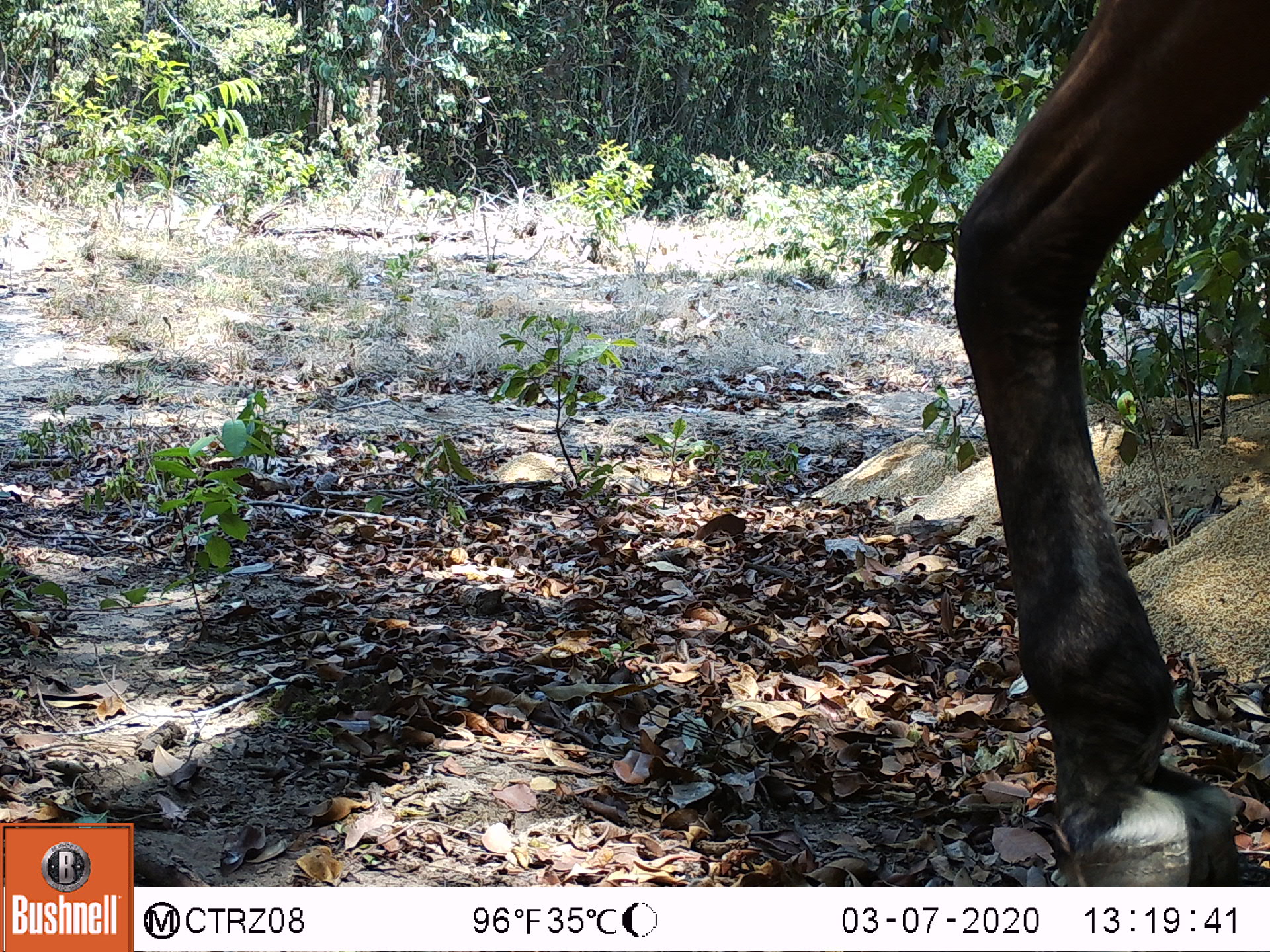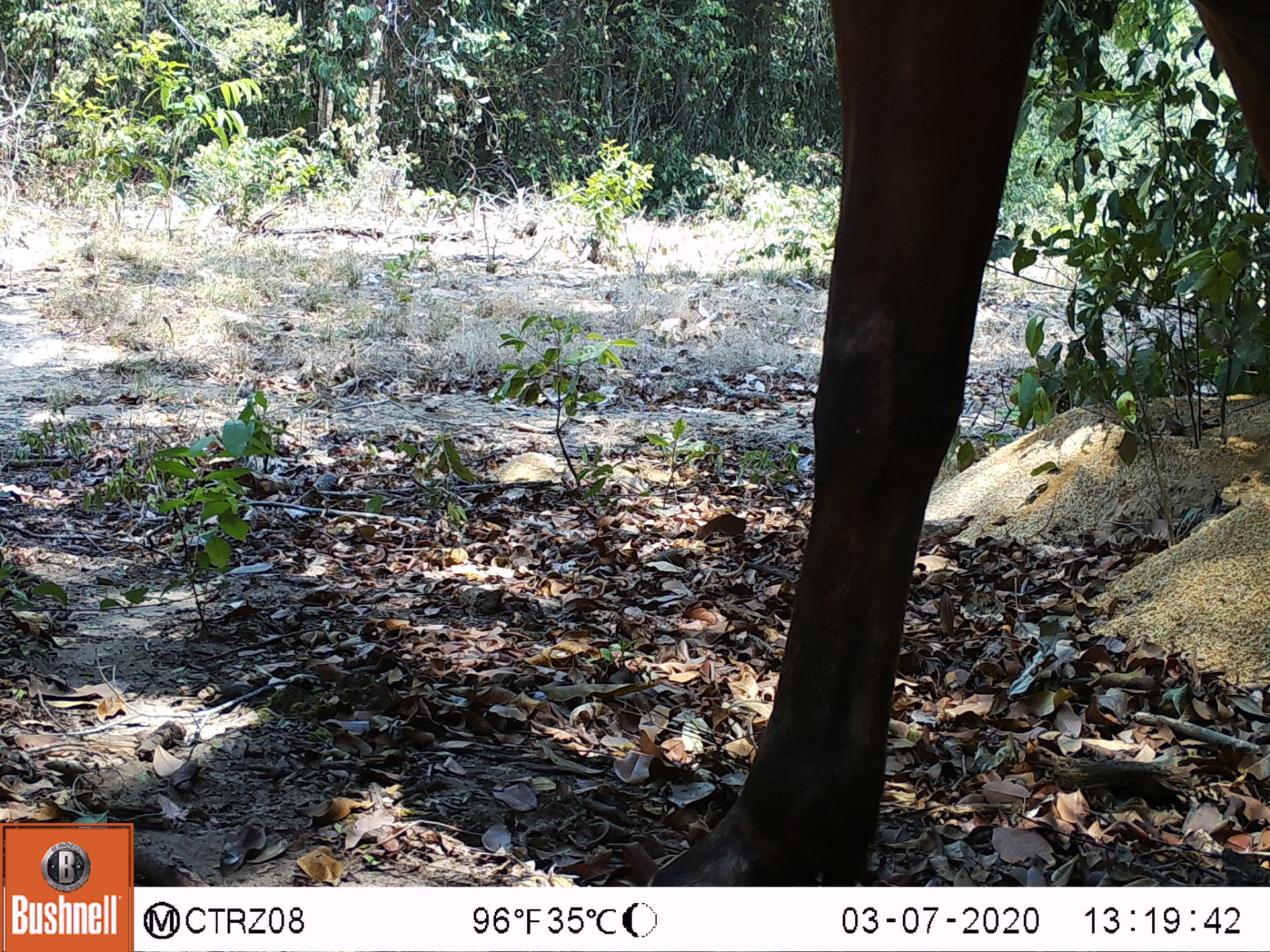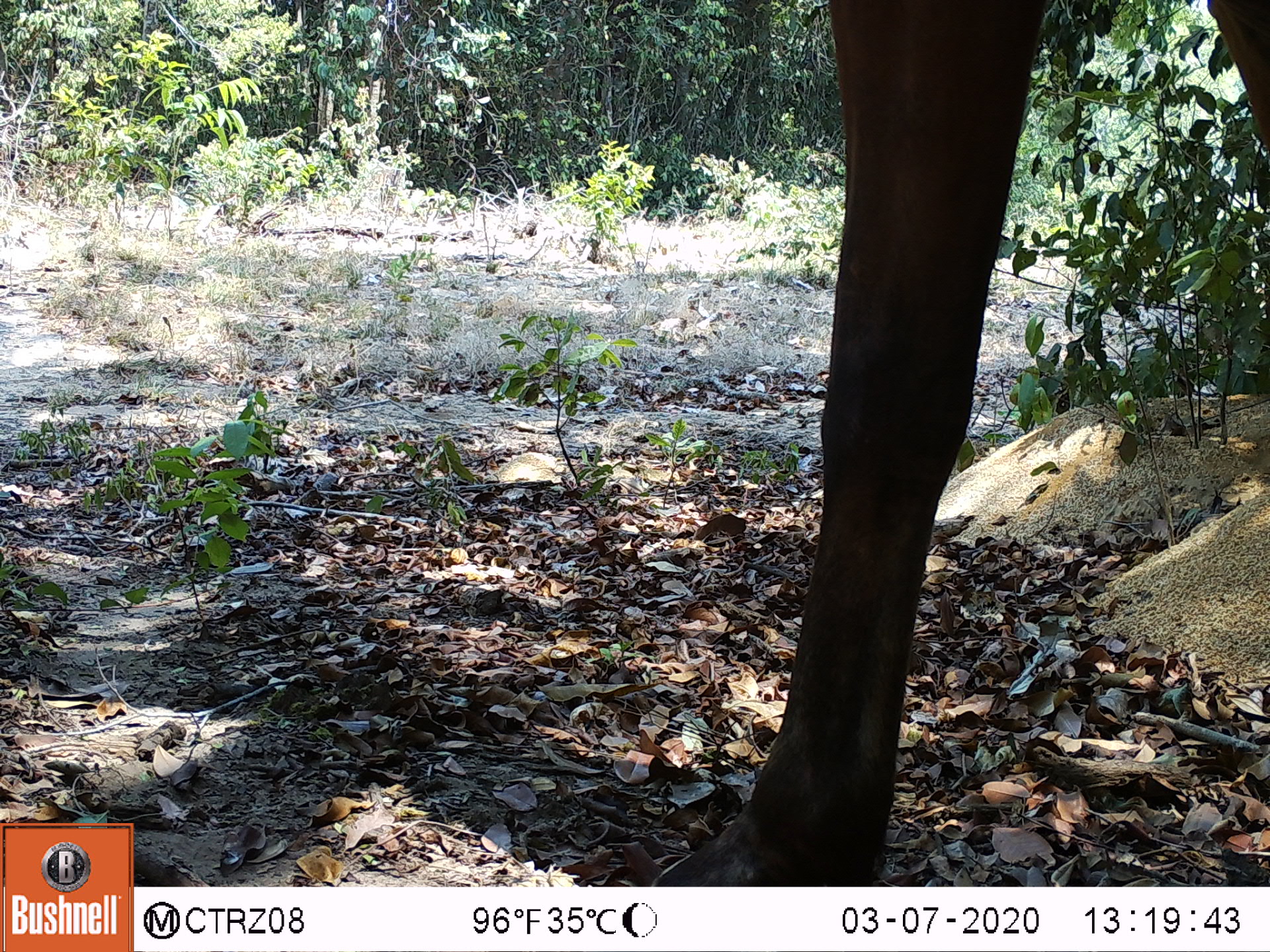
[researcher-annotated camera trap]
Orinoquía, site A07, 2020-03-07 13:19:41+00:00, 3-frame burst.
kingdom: Animalia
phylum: Chordata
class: Mammalia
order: Perissodactyla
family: Equidae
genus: Equus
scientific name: Equus caballus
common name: domestic horse